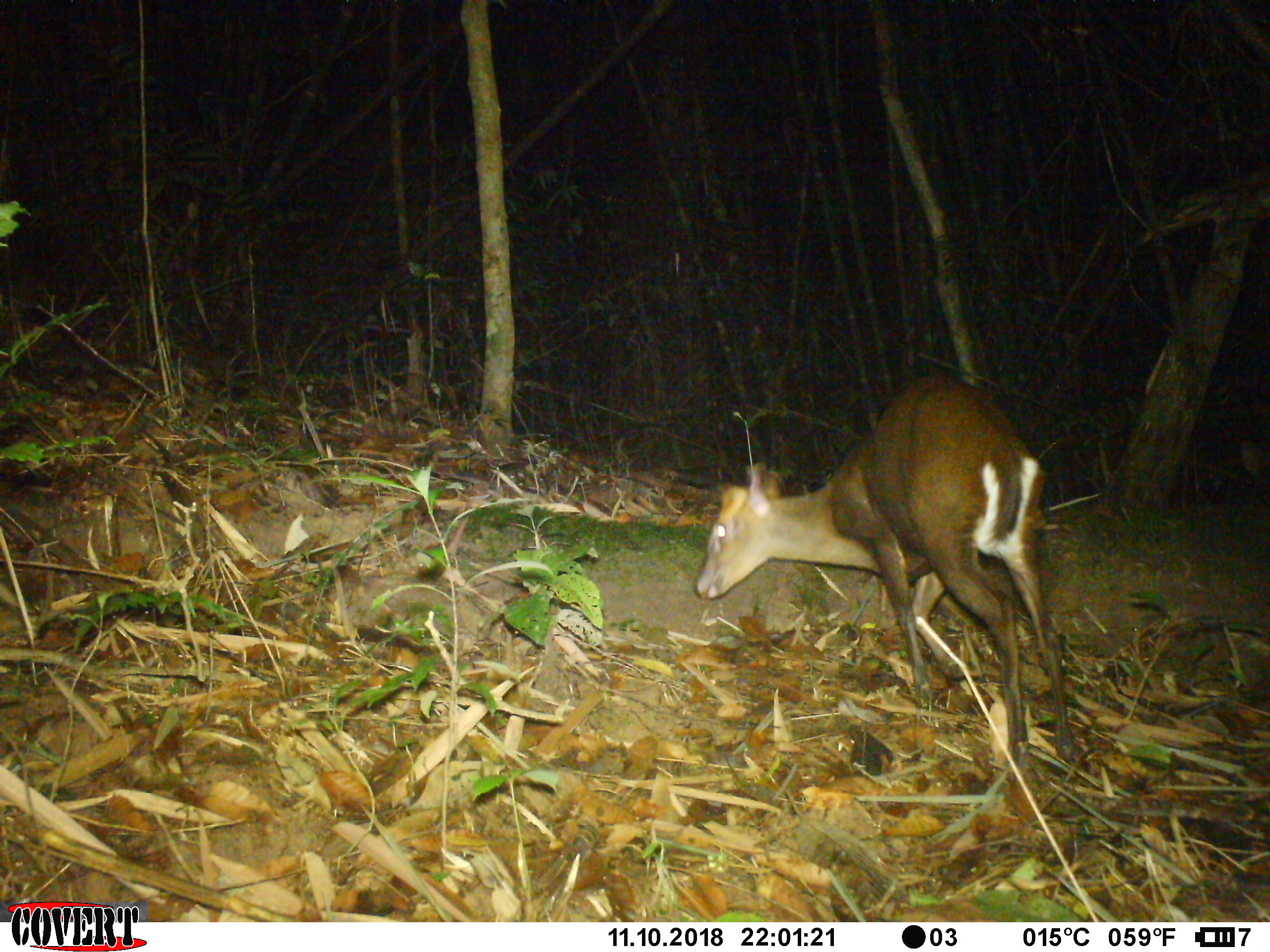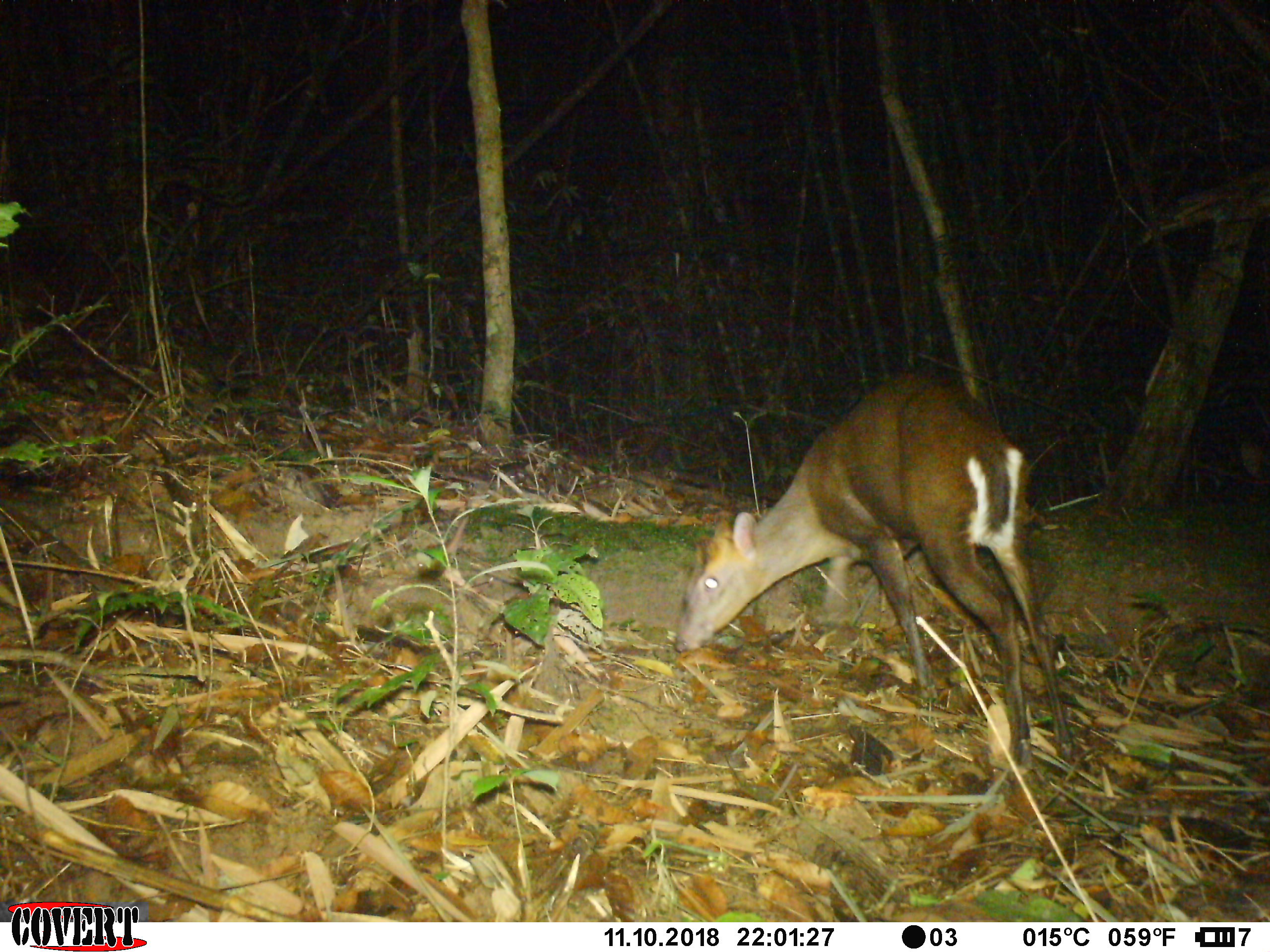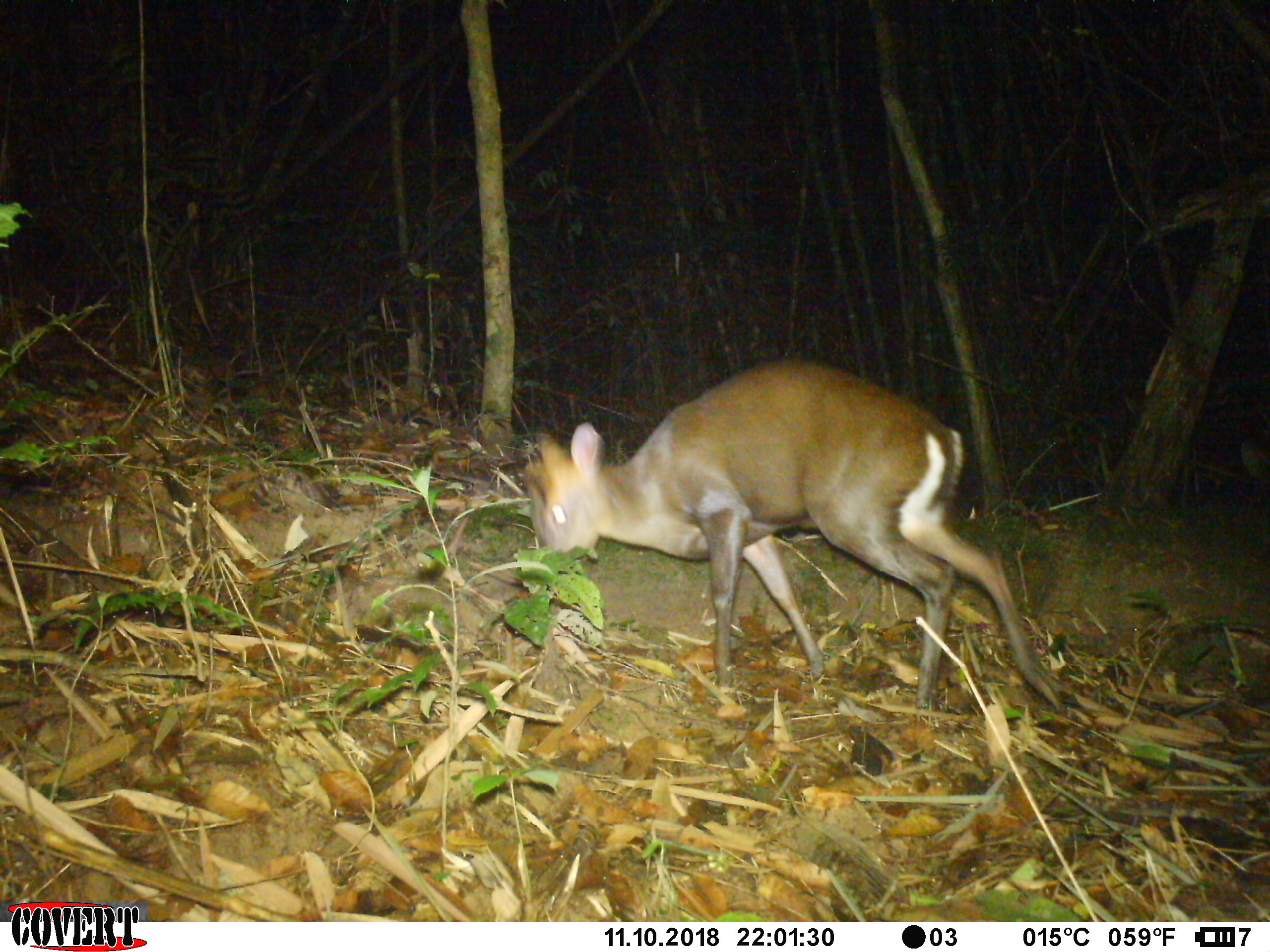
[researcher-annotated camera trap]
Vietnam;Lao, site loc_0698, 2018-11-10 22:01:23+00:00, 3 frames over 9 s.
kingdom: Animalia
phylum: Chordata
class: Mammalia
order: Artiodactyla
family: Cervidae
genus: Muntiacus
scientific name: Muntiacus rooseveltorum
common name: roosevelt's muntjac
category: roosevelts muntjac group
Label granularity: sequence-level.